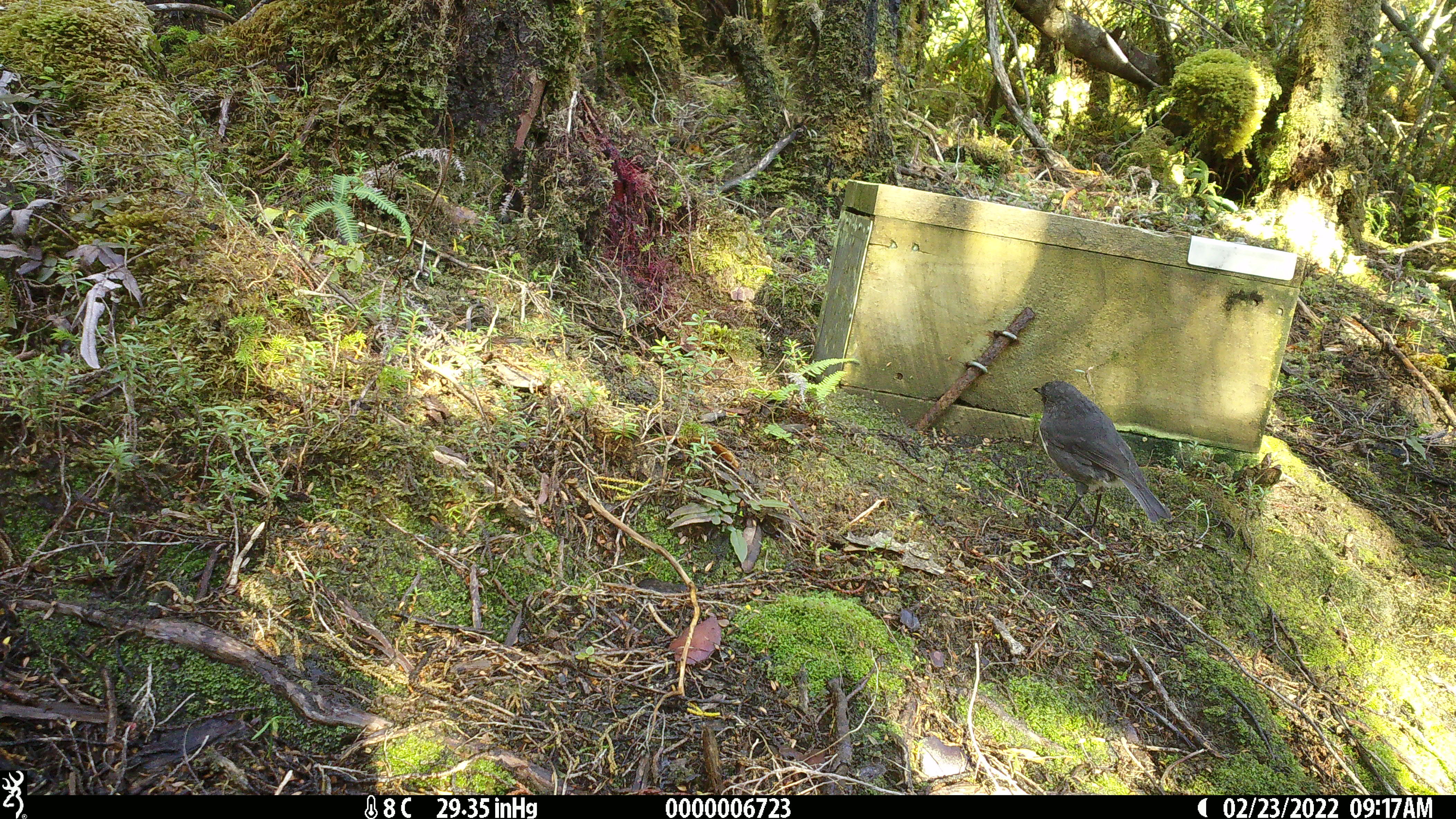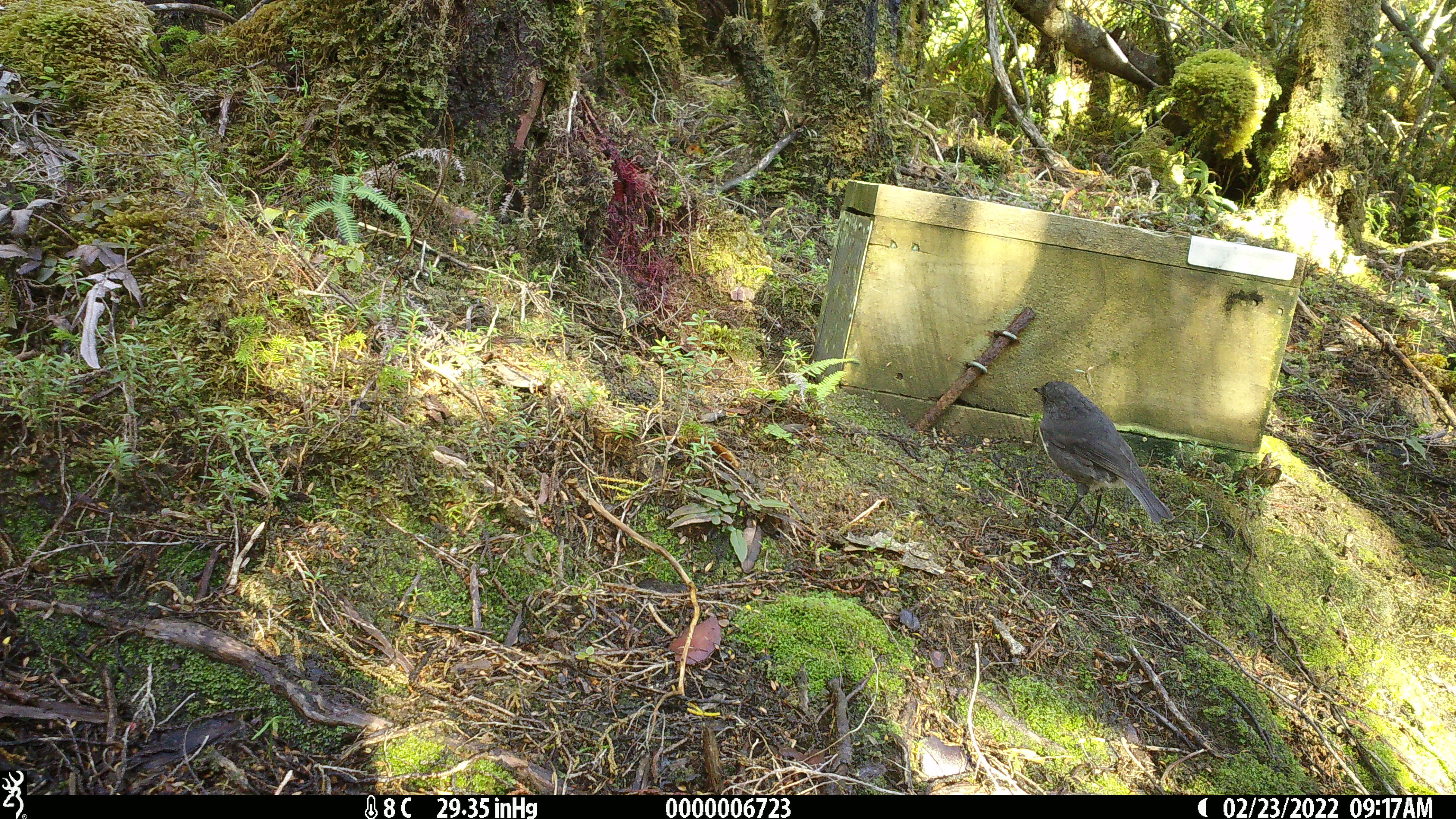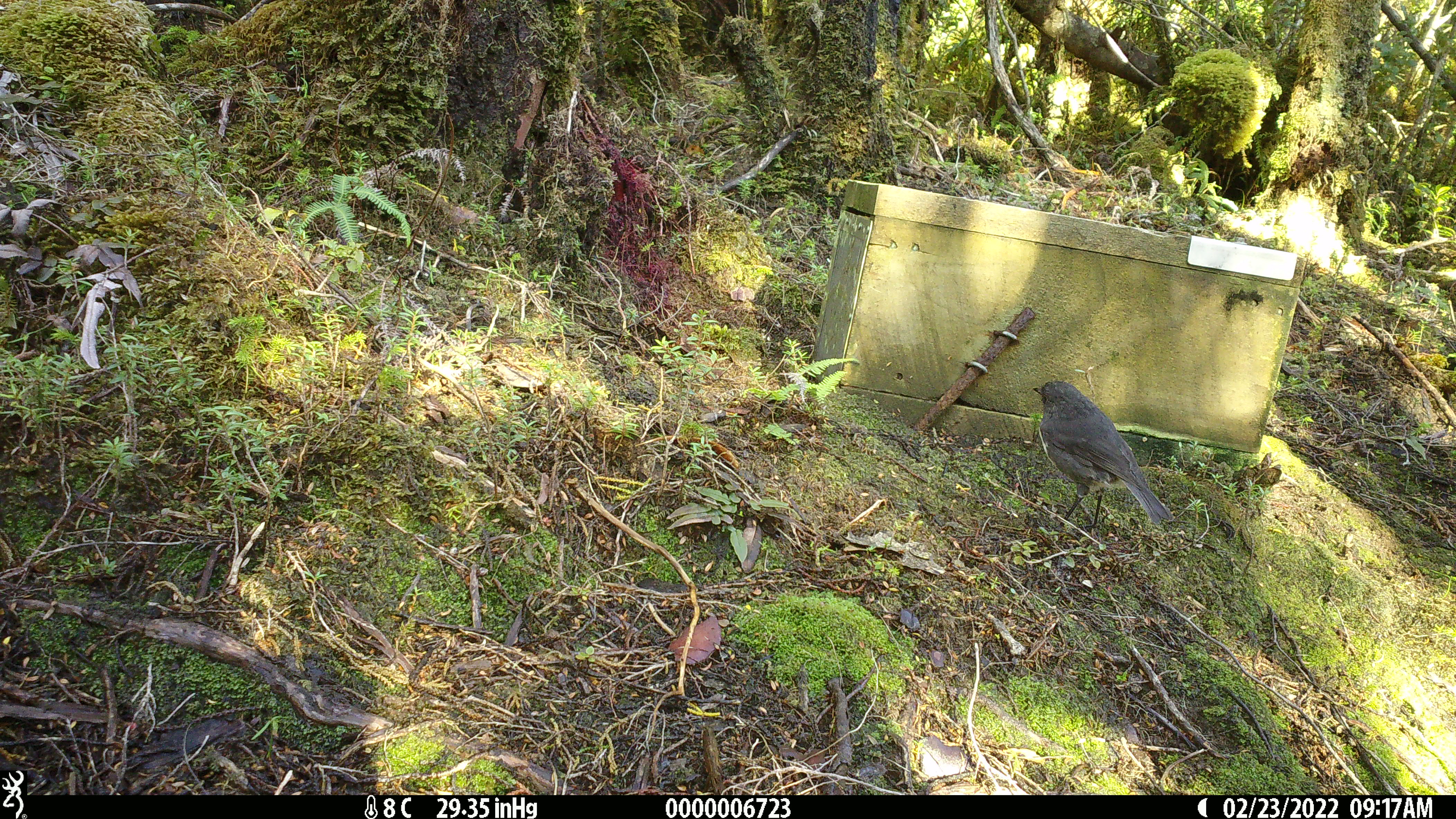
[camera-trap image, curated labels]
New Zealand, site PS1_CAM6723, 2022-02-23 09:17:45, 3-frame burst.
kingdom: Animalia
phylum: Chordata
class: Aves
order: Passeriformes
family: Petroicidae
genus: Petroica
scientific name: Petroica australis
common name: new zealand robin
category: robin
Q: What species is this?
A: Robin (new zealand robin) (Petroica australis).